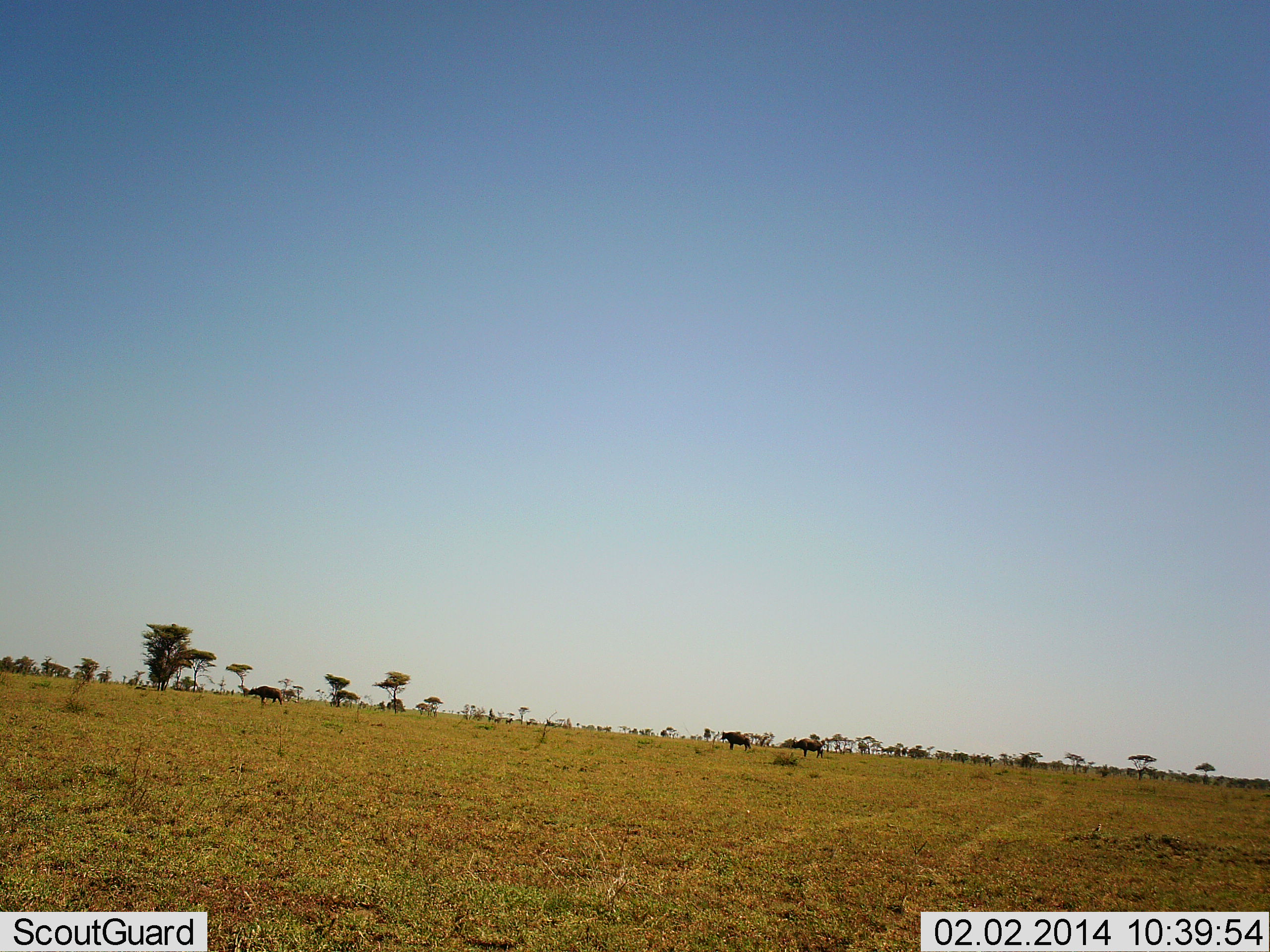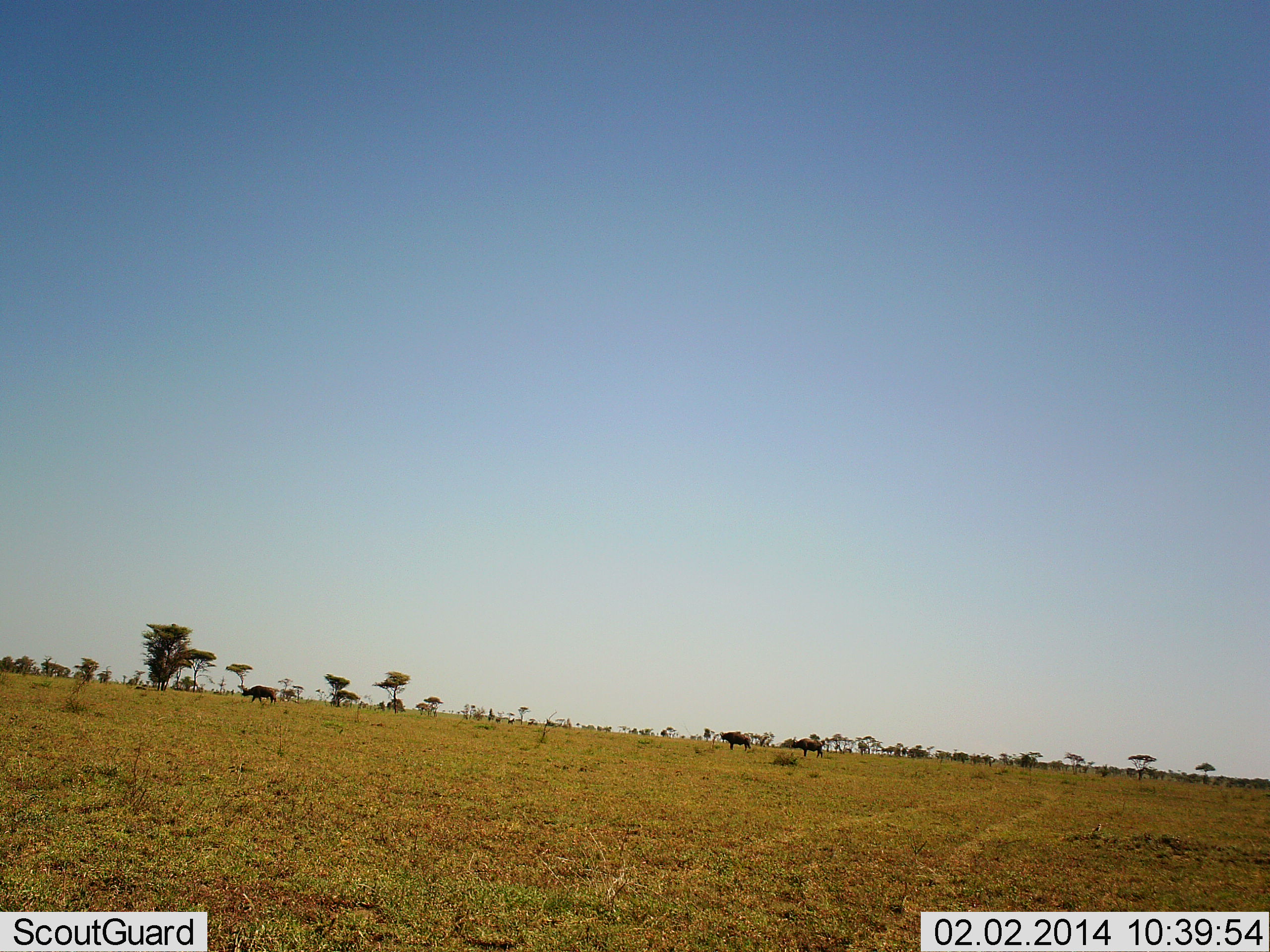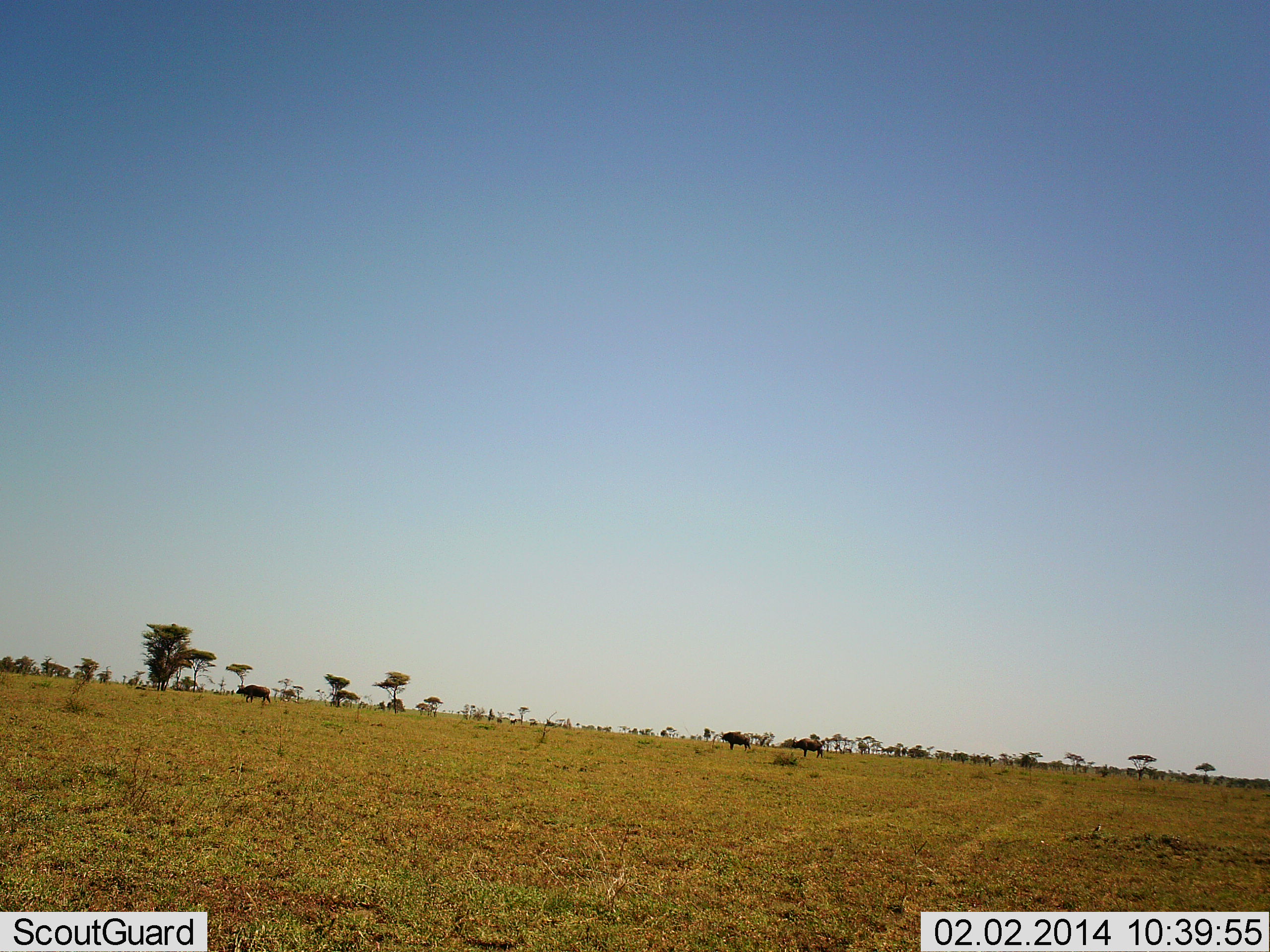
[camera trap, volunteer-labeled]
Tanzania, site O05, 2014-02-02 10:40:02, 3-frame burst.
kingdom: Animalia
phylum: Chordata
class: Mammalia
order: Artiodactyla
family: Bovidae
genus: Connochaetes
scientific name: Connochaetes taurinus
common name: blue wildebeest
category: wildebeest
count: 3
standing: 67%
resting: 0%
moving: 89%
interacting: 0%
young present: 0%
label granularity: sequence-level